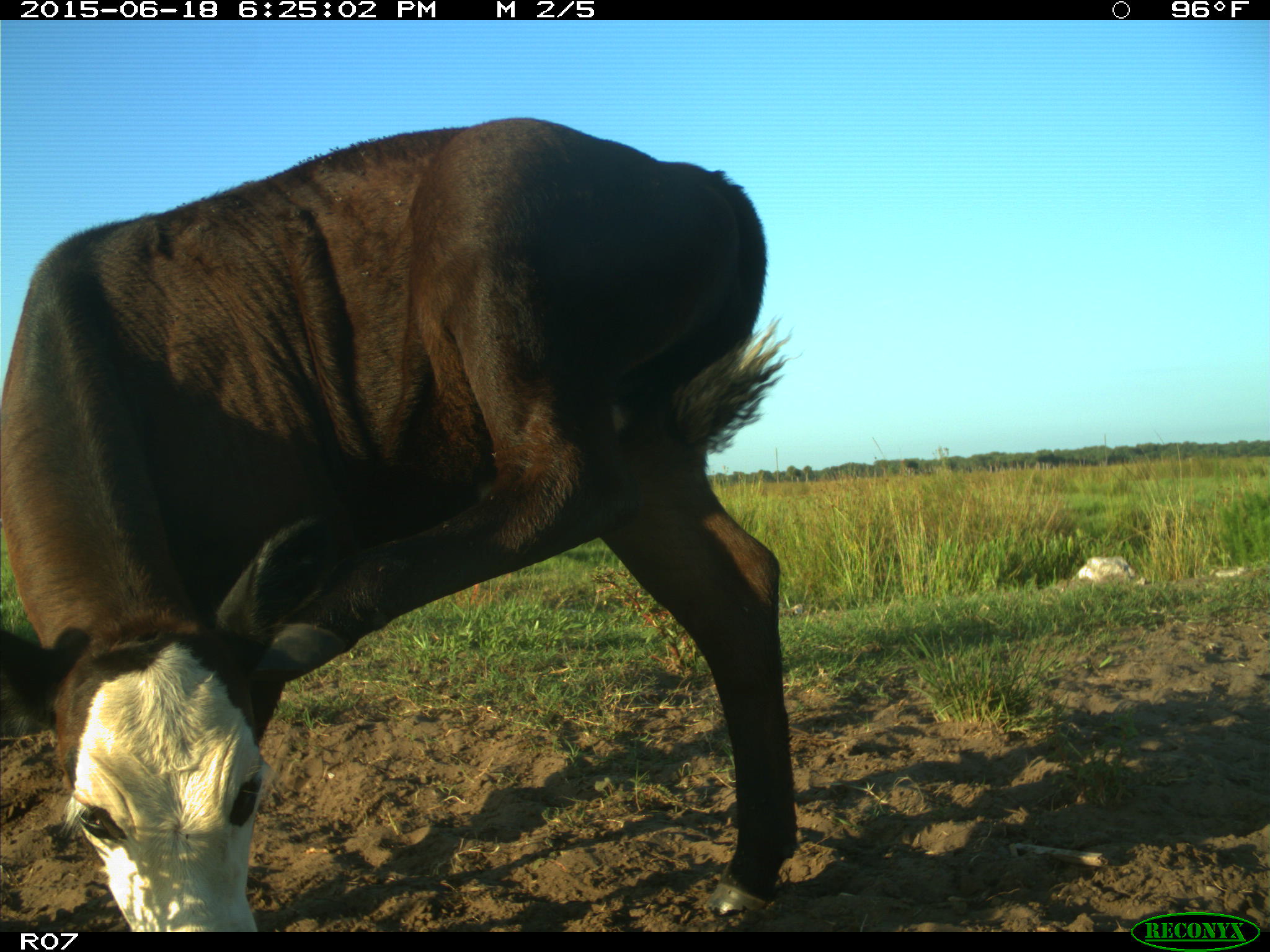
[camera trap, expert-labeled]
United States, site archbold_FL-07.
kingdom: Animalia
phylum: Chordata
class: Mammalia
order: Artiodactyla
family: Bovidae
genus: Bos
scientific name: Bos taurus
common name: domestic cow